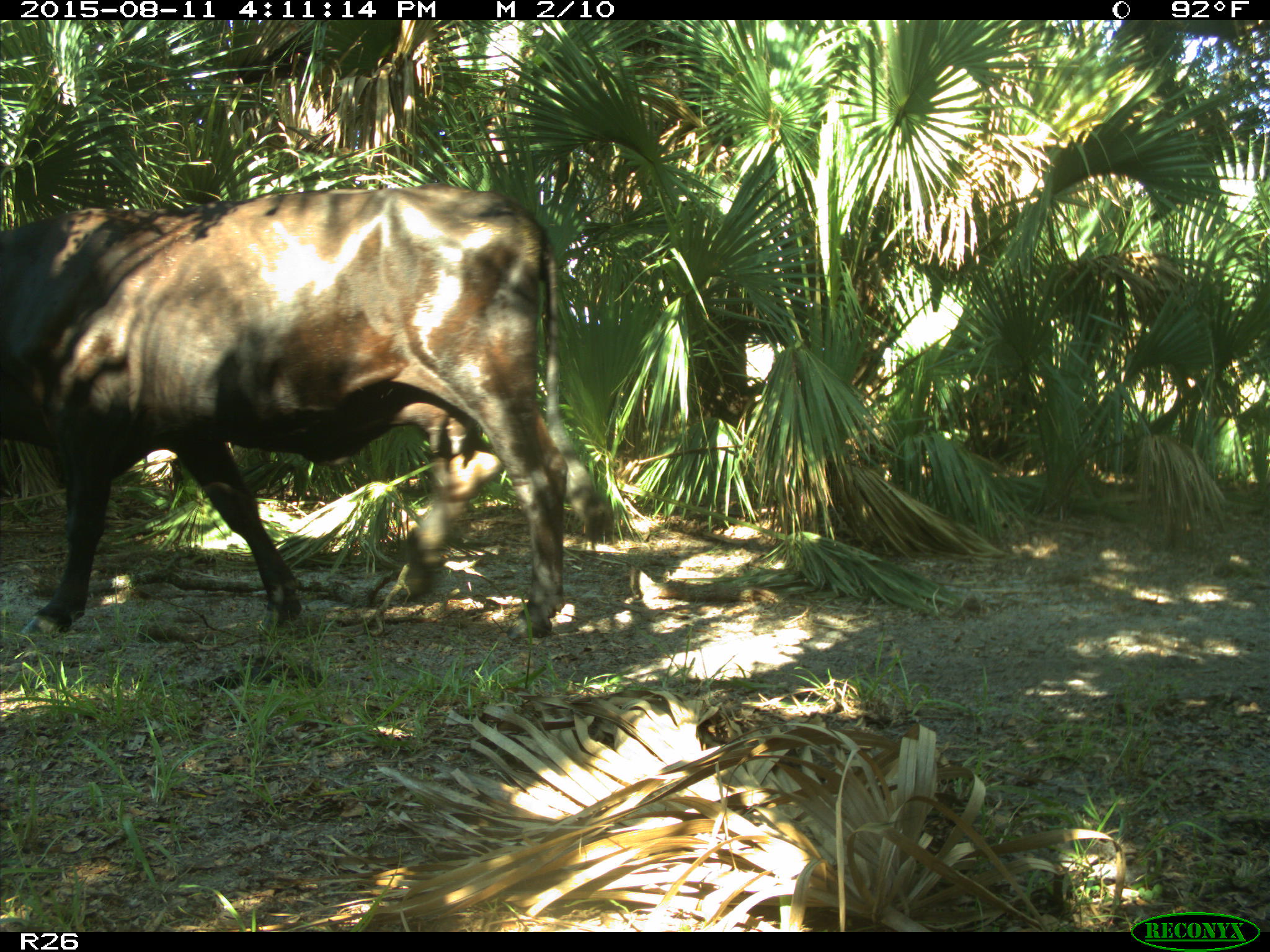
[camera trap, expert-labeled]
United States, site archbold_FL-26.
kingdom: Animalia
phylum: Chordata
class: Mammalia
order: Artiodactyla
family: Bovidae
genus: Bos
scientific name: Bos taurus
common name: domestic cow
Bos taurus (domestic cow).